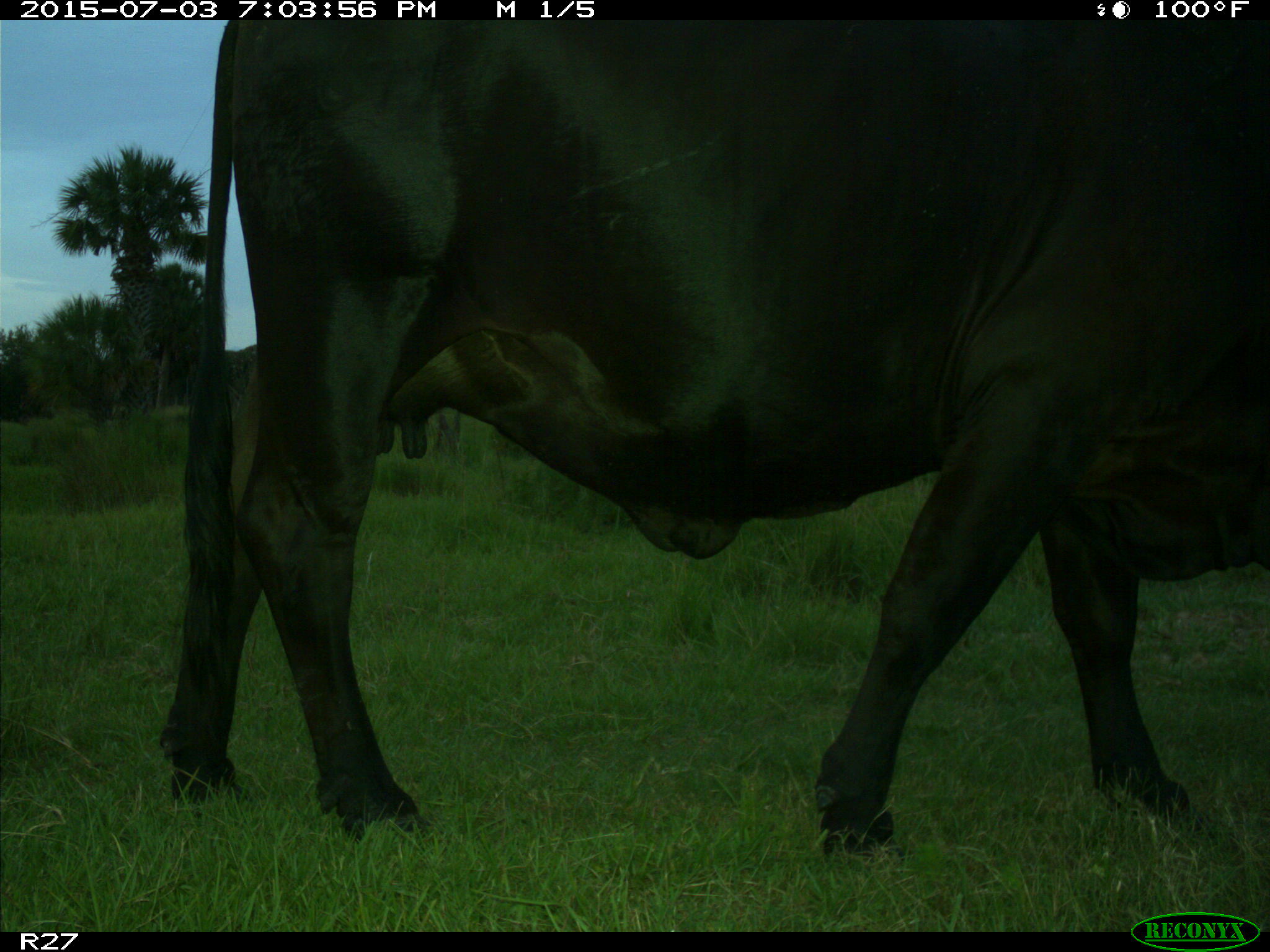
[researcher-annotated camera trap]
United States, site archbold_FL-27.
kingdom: Animalia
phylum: Chordata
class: Mammalia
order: Artiodactyla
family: Bovidae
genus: Bos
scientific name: Bos taurus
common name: domestic cow